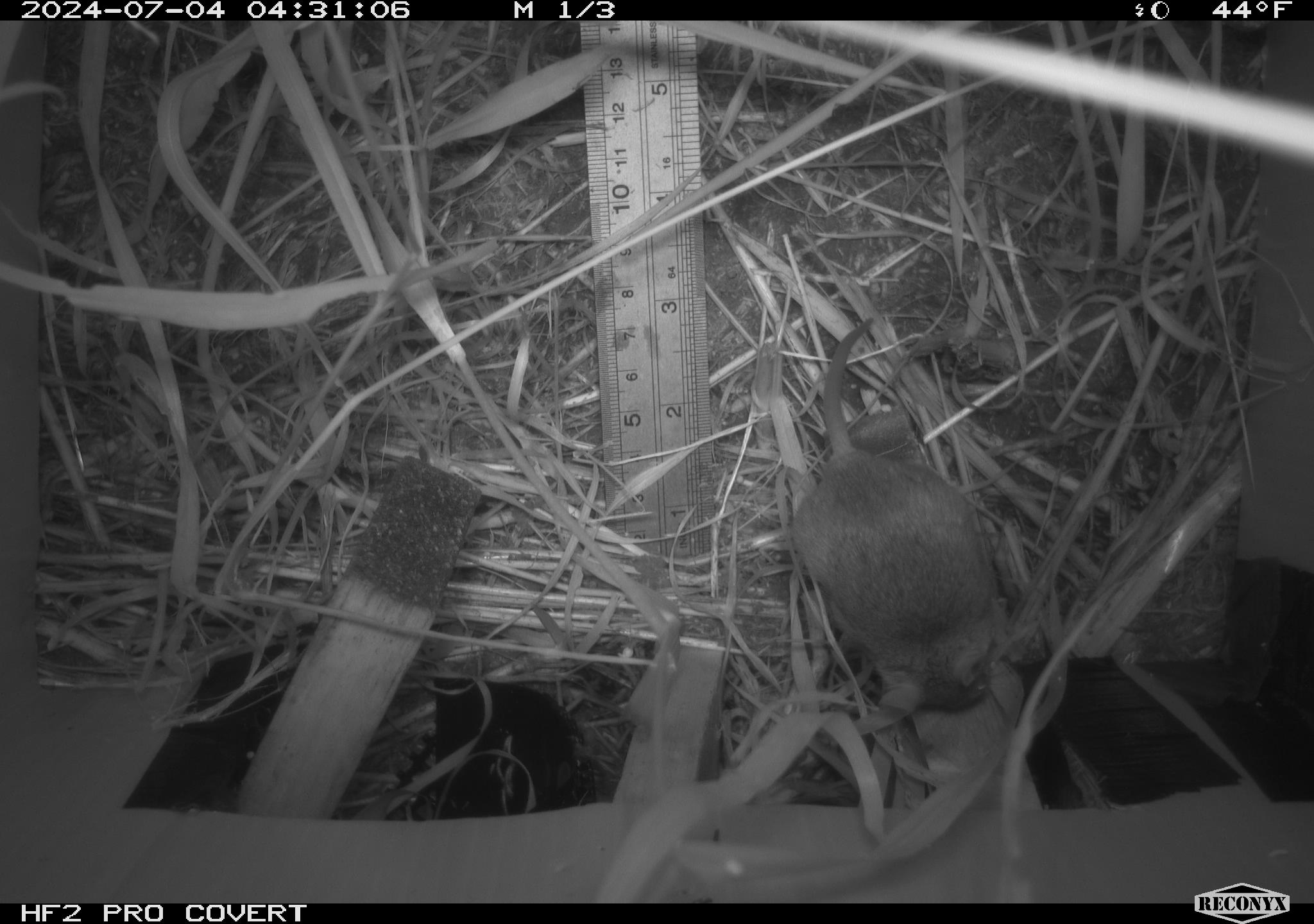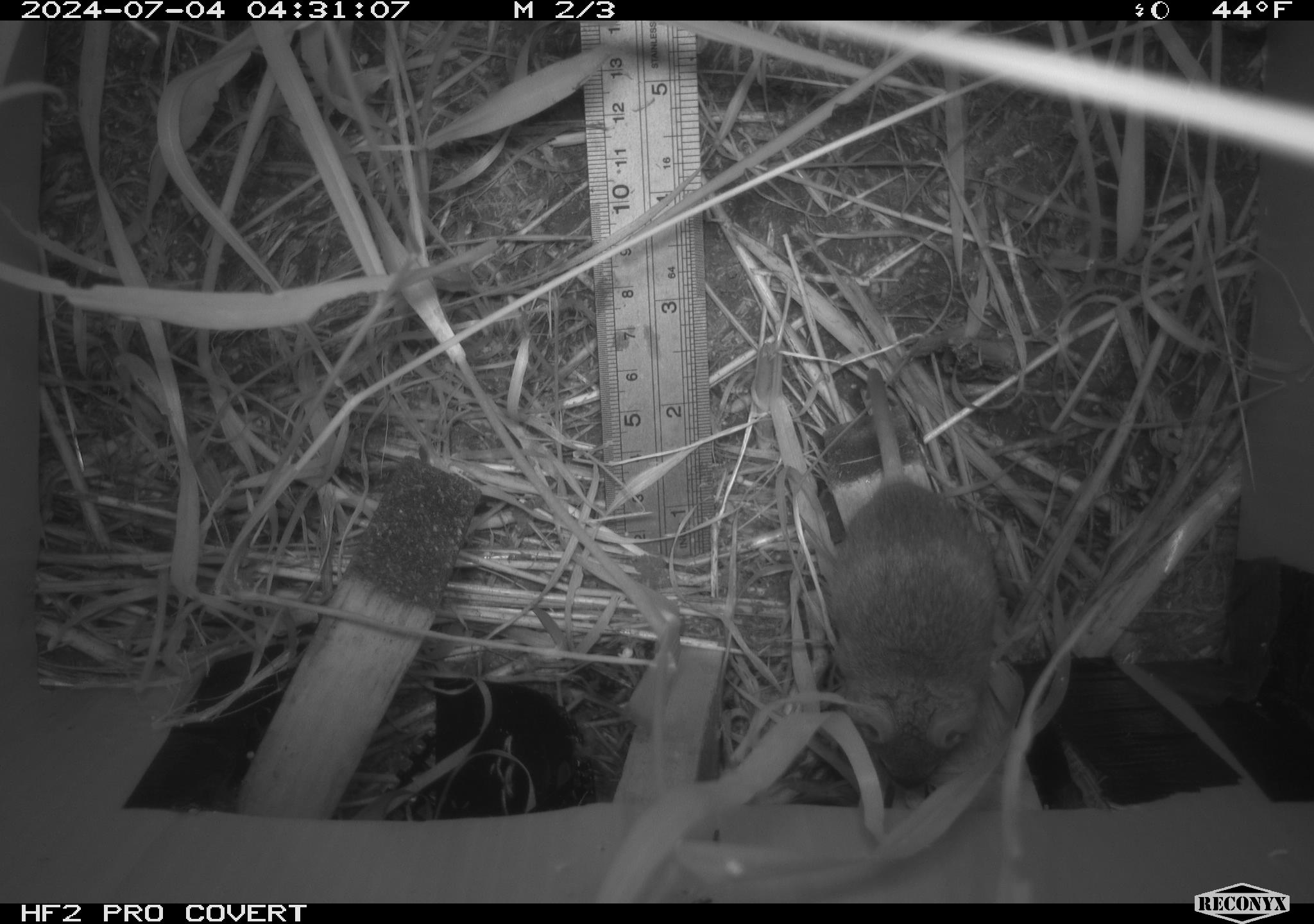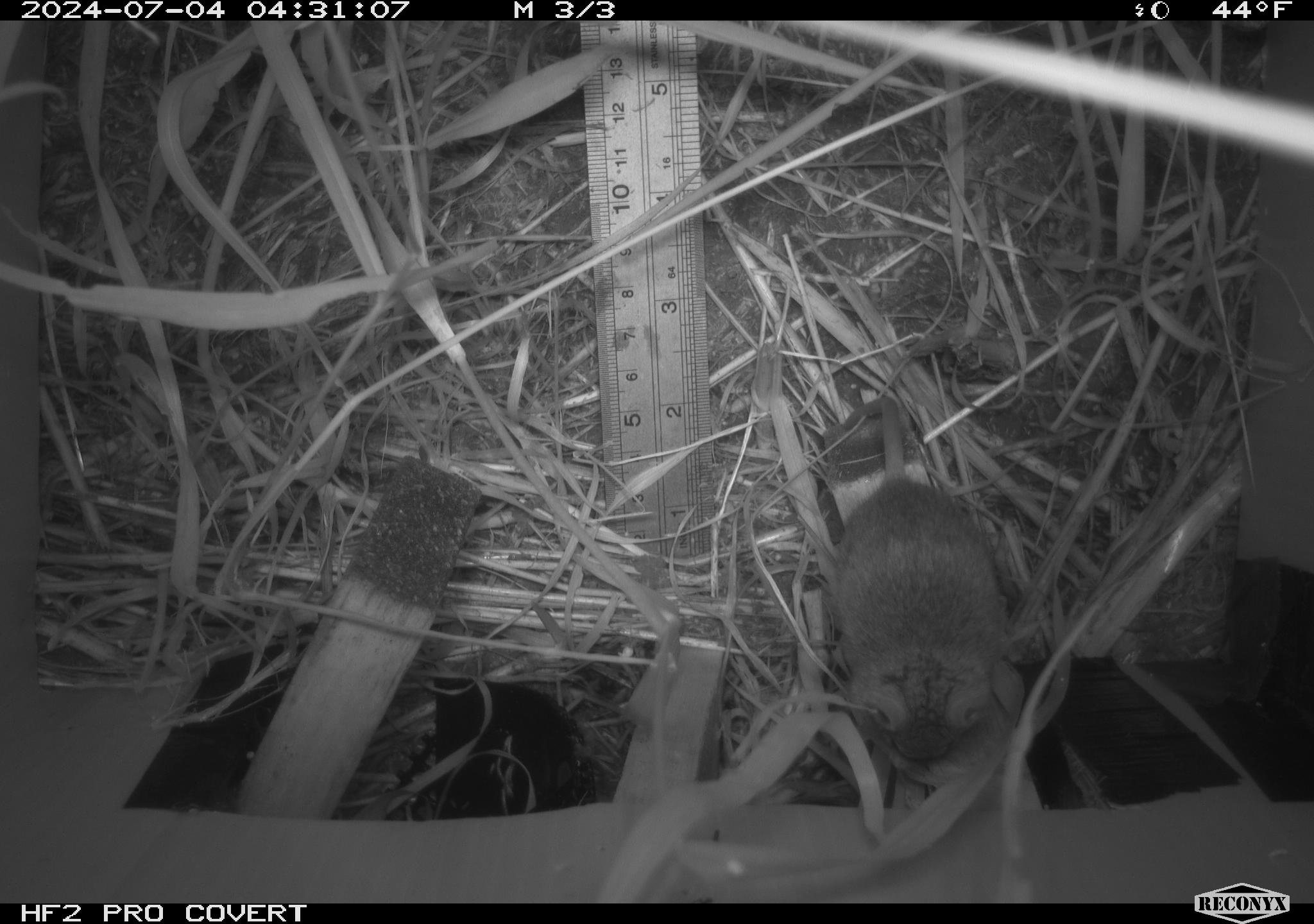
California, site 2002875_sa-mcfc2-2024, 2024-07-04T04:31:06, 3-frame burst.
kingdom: Animalia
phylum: Chordata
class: Mammalia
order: Rodentia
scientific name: Rodentia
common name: rodent